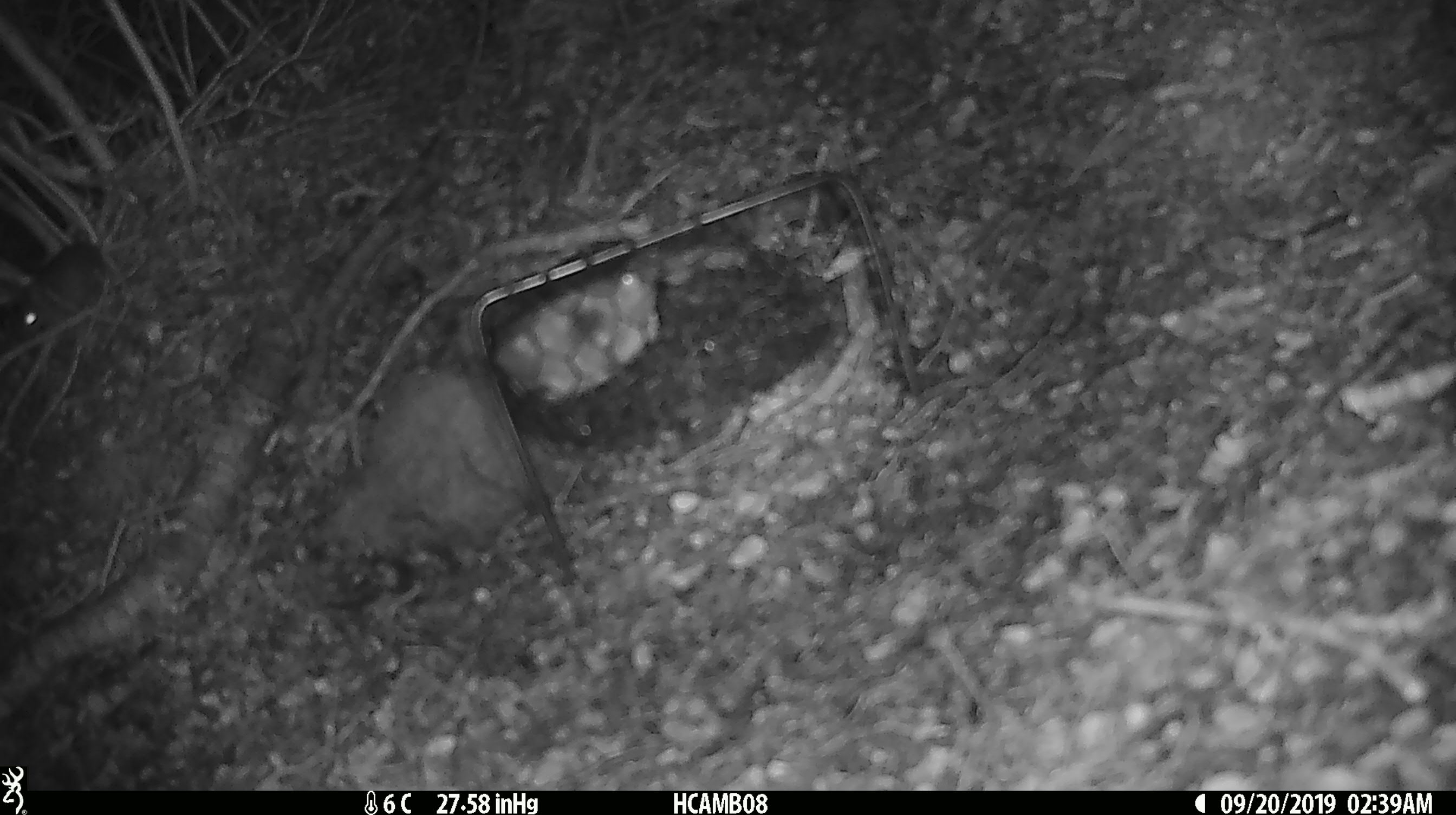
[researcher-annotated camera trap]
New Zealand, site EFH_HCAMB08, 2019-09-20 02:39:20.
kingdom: Animalia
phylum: Chordata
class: Mammalia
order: Rodentia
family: Muridae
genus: Mus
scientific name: Mus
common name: mouse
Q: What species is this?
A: Mouse (Mus).